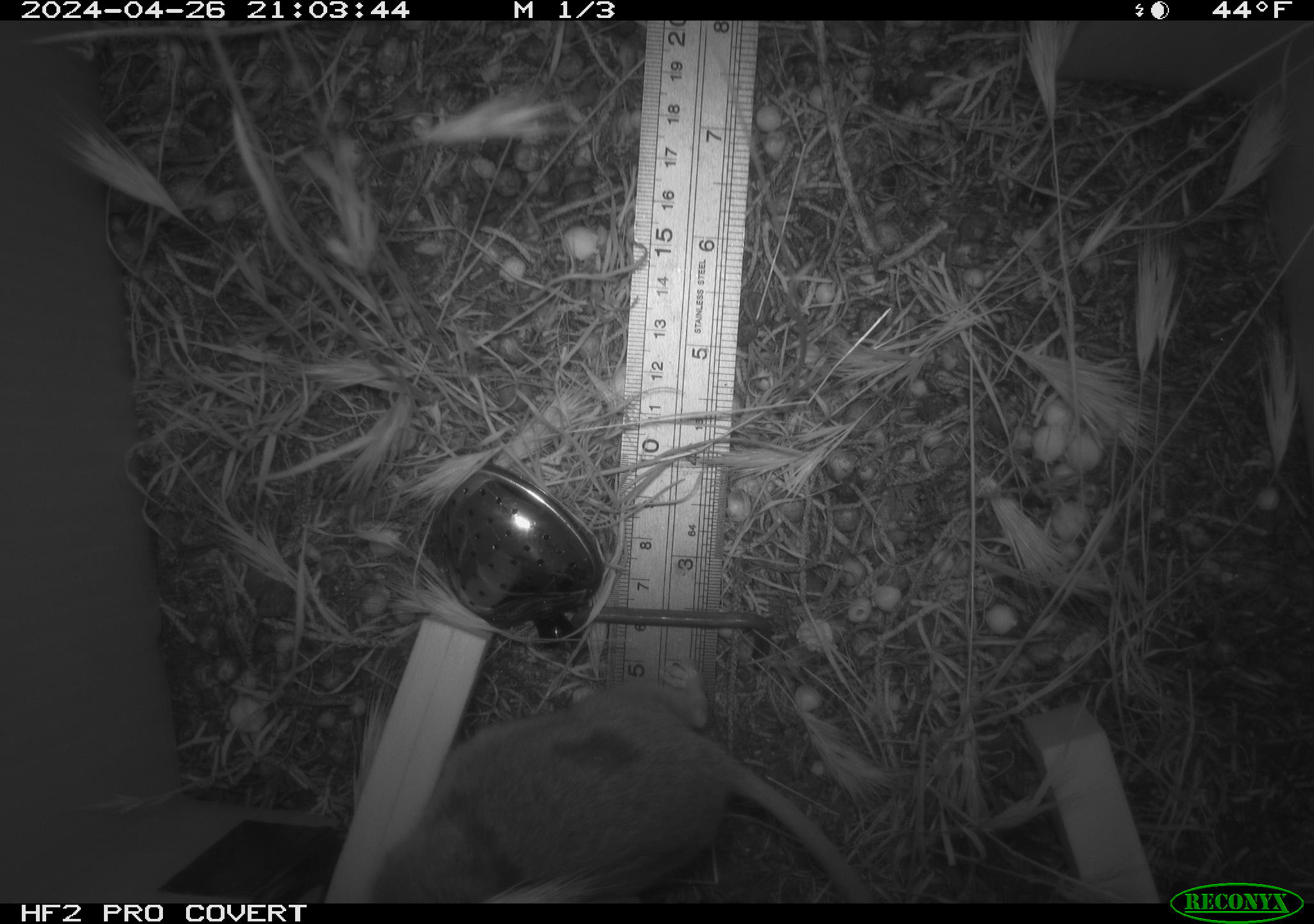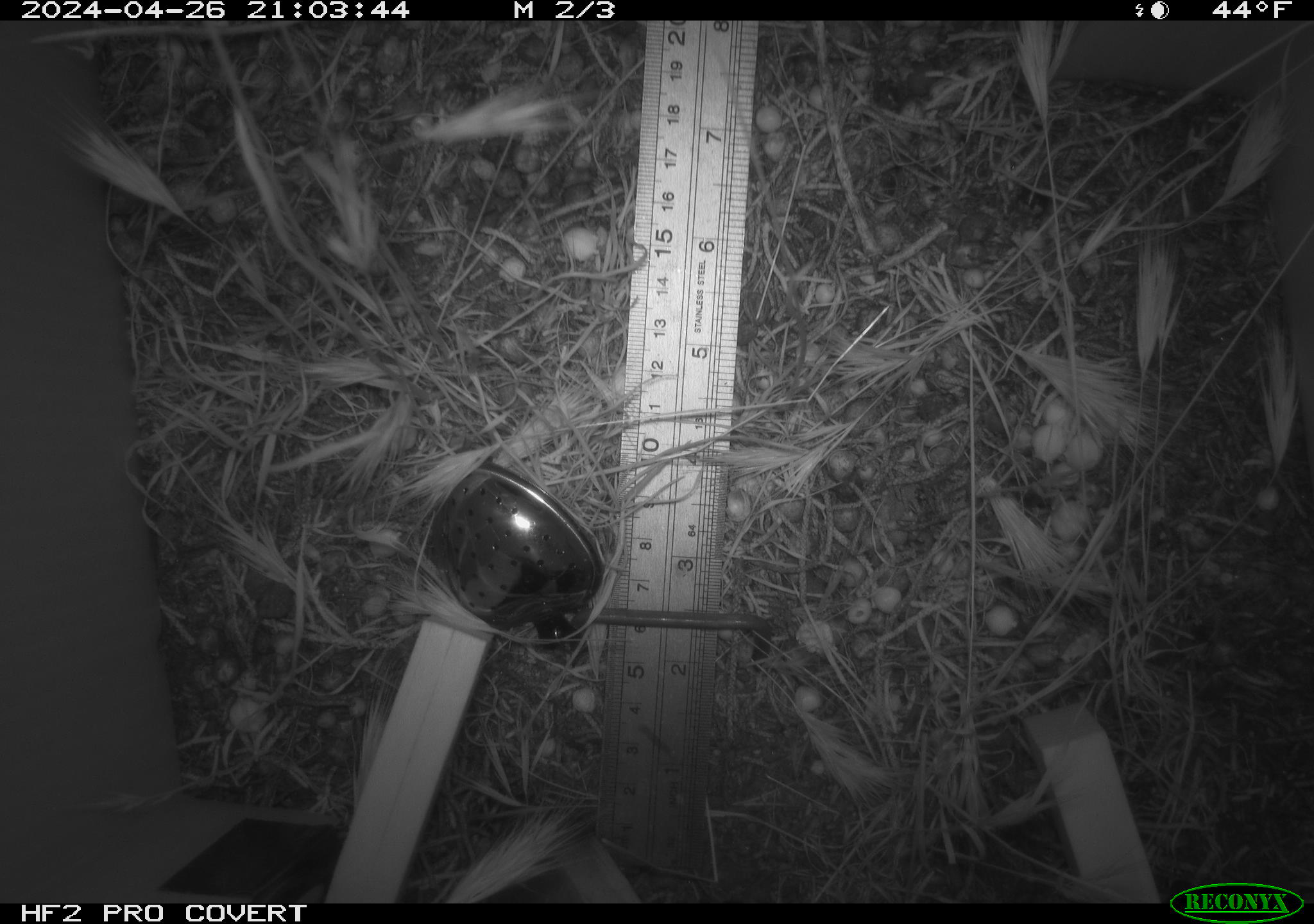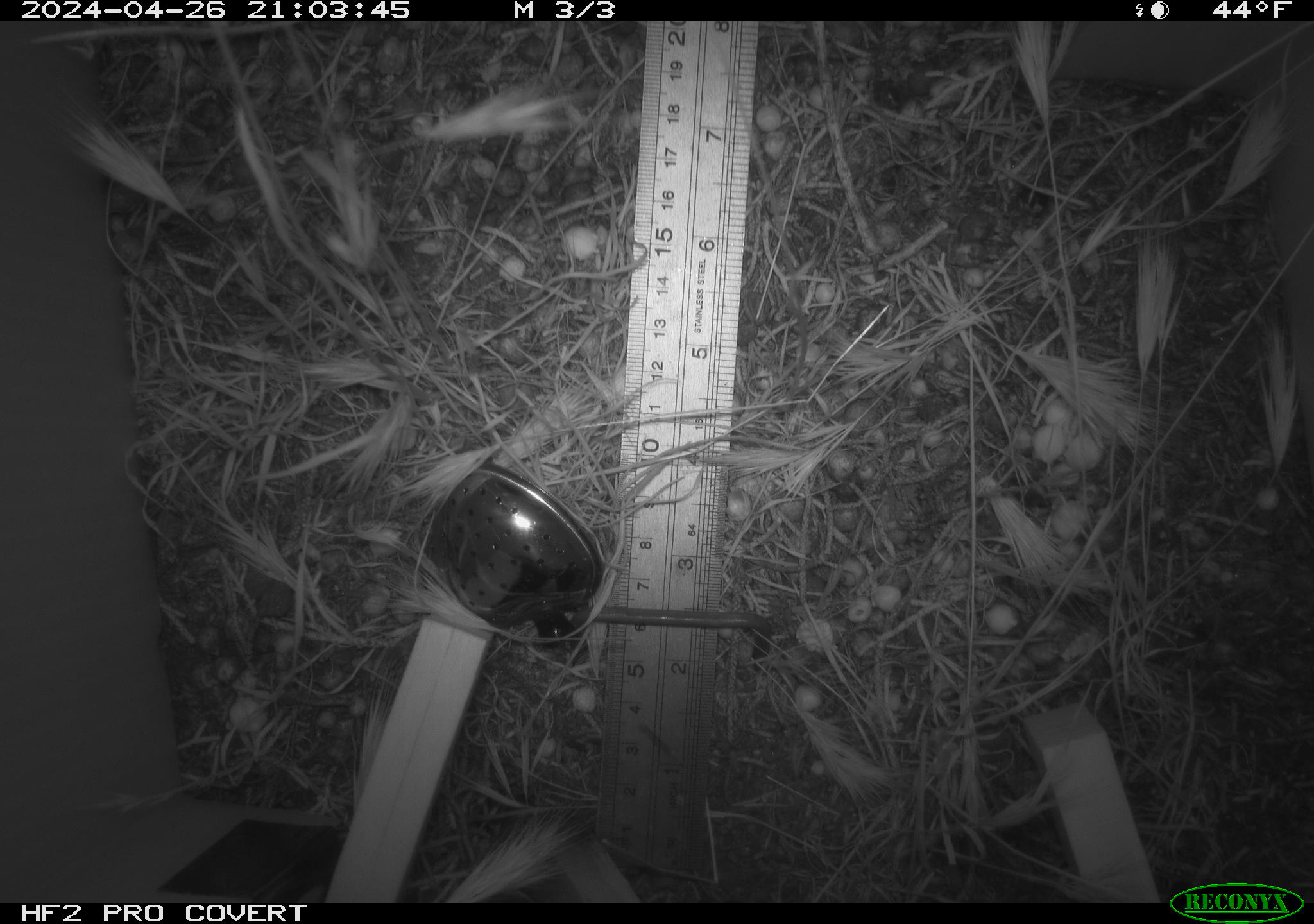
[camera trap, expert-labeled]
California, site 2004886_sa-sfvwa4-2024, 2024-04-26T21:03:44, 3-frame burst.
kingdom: Animalia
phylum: Chordata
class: Mammalia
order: Rodentia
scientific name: Rodentia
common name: mouse species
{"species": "mouse species (Rodentia)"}